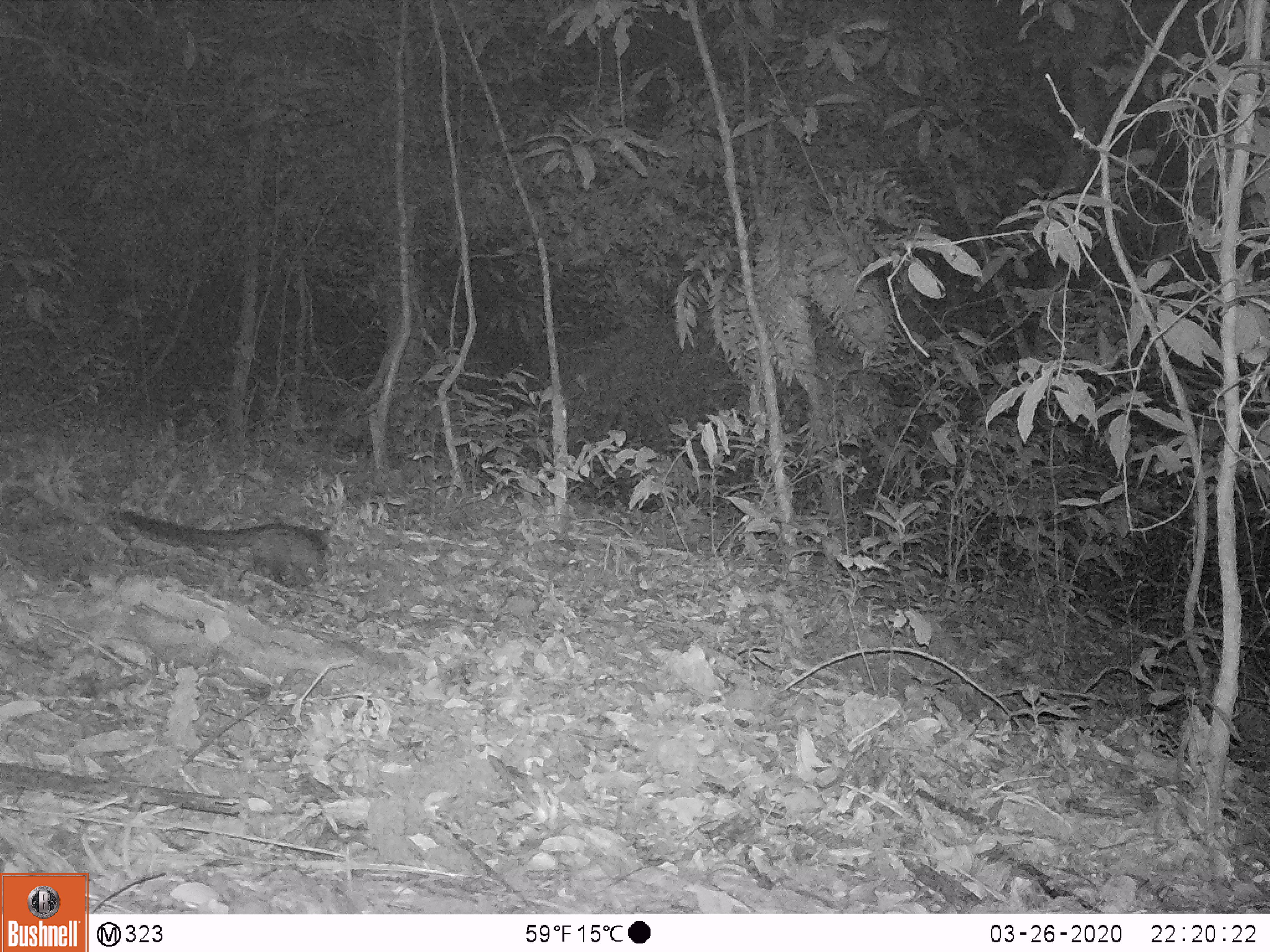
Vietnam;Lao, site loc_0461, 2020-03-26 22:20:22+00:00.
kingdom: Animalia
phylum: Chordata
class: Mammalia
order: Carnivora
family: Viverridae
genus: Paradoxurus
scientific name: Paradoxurus hermaphroditus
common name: common palm civet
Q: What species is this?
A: Common palm civet (Paradoxurus hermaphroditus).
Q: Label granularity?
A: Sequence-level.